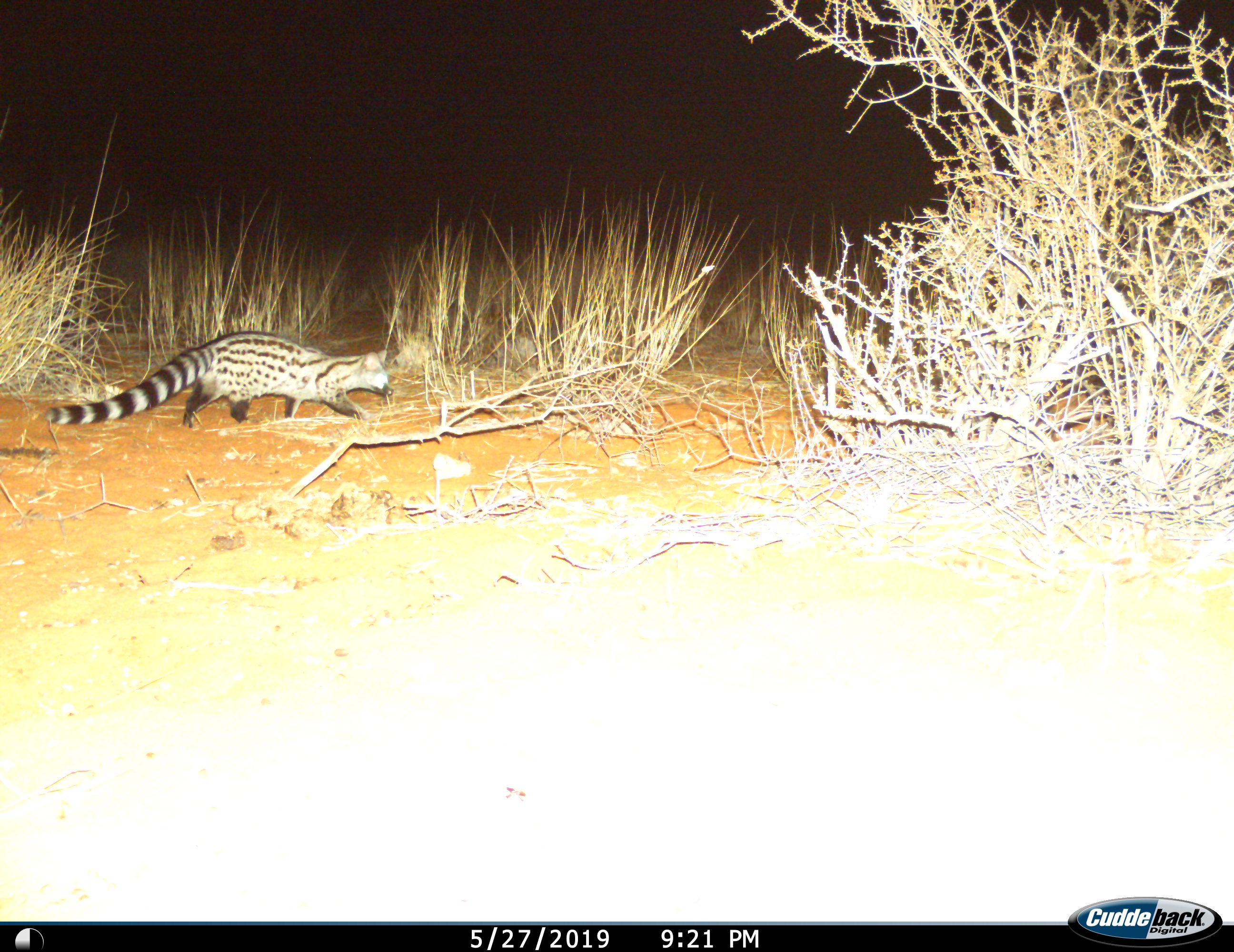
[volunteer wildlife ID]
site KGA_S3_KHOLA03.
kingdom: Animalia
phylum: Chordata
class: Mammalia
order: Carnivora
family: Viverridae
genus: Genetta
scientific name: Genetta genetta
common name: small-spotted genet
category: genetcommonsmallspotted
Genetcommonsmallspotted (small-spotted genet) (Genetta genetta), count 1. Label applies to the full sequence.